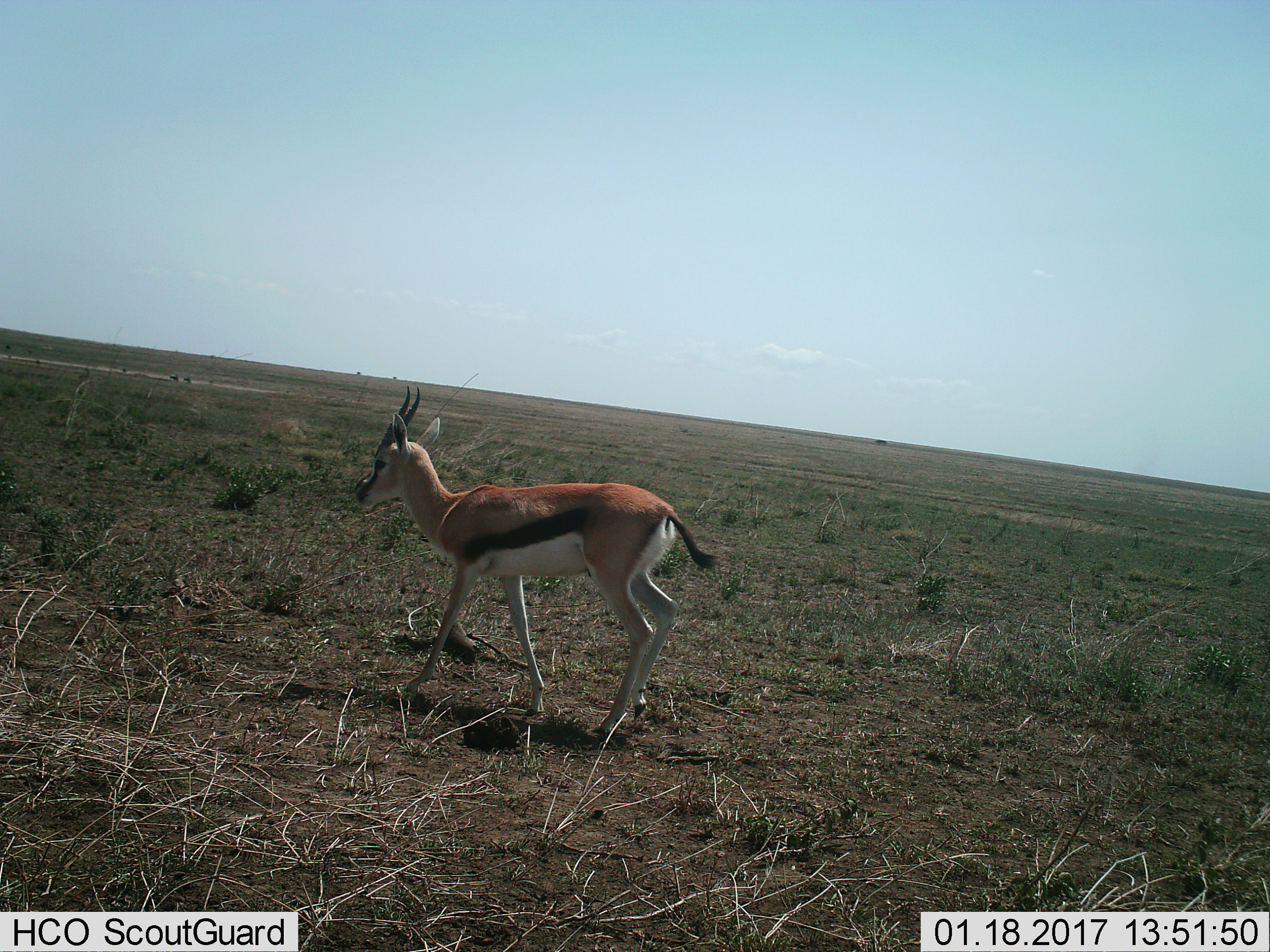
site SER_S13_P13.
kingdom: Animalia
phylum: Chordata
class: Mammalia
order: Artiodactyla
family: Bovidae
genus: Eudorcas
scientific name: Eudorcas thomsonii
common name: thomson's gazelle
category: gazellethomsons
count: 1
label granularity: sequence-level